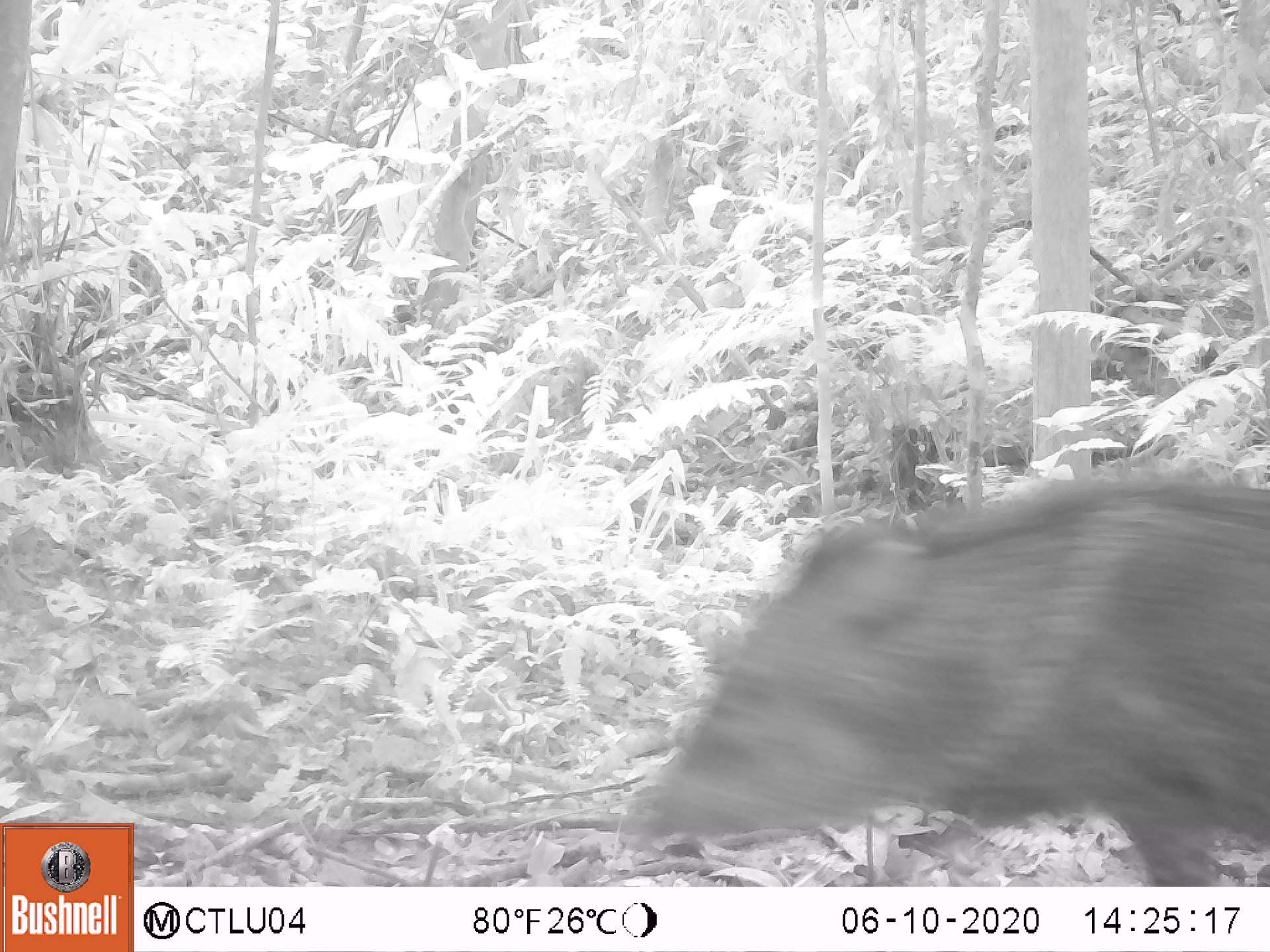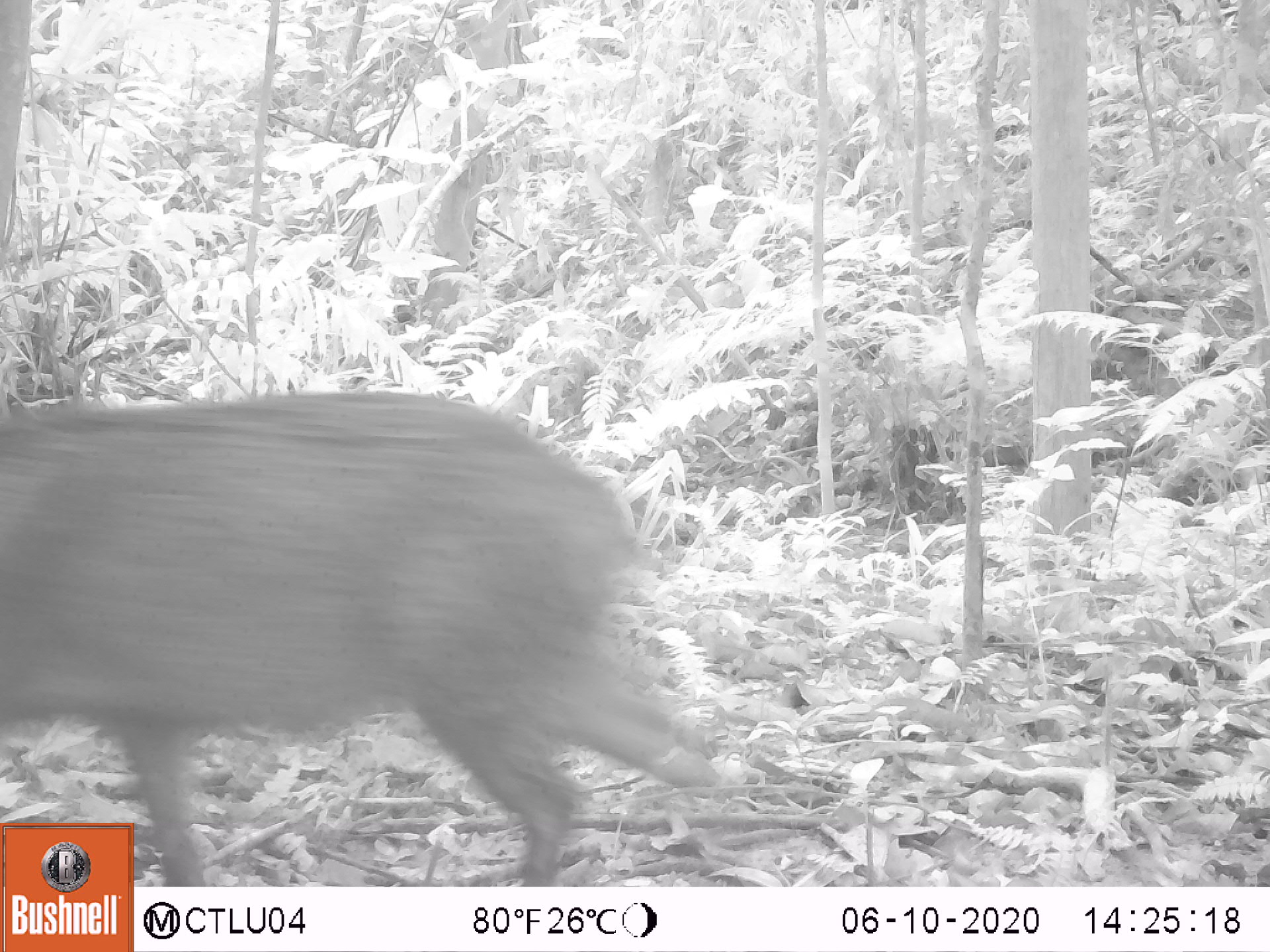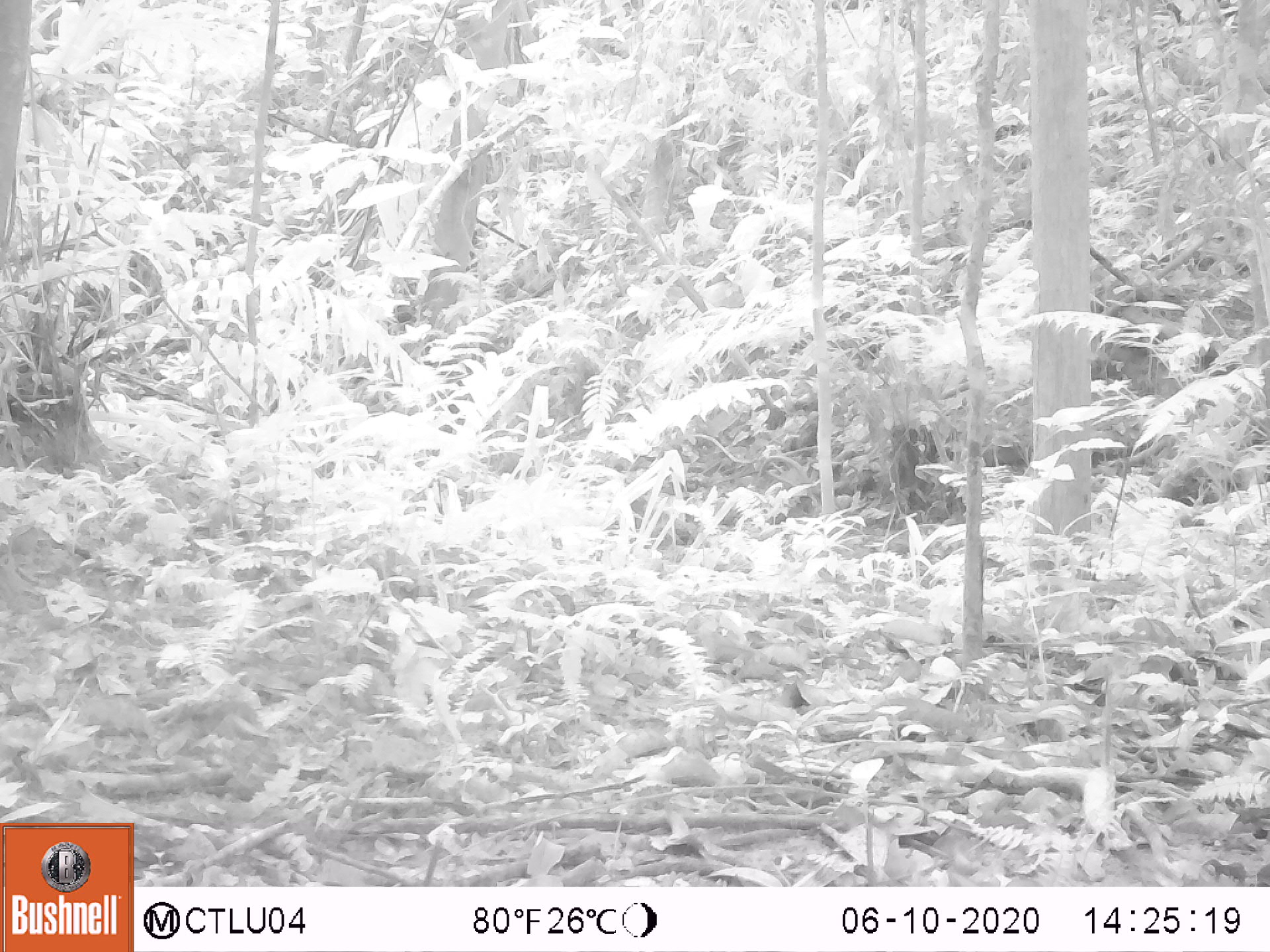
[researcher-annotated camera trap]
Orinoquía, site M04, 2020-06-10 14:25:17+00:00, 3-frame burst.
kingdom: Animalia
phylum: Chordata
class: Mammalia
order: Artiodactyla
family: Tayassuidae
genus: Pecari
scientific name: Pecari tajacu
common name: collared peccary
Collared peccary (Pecari tajacu).